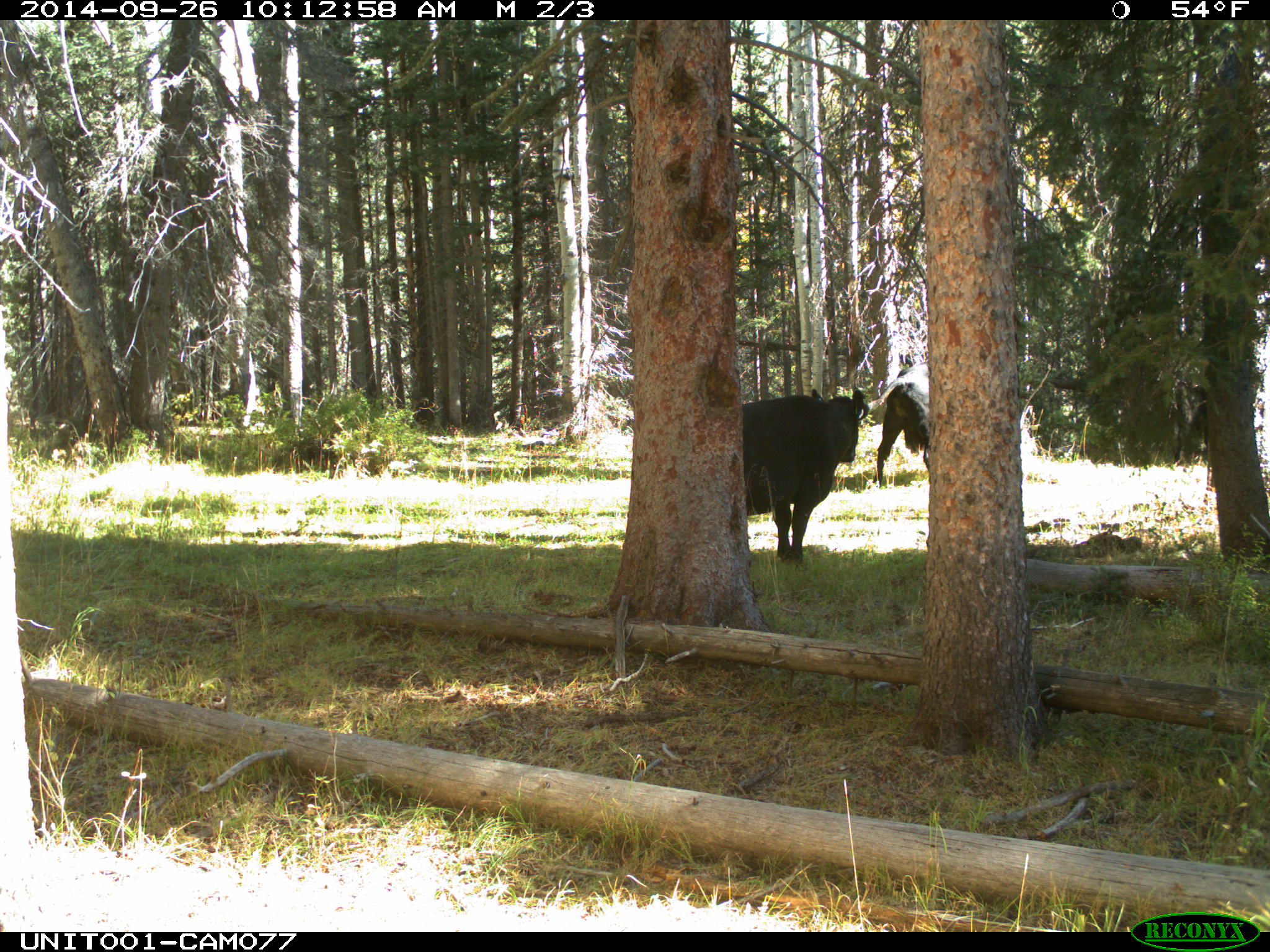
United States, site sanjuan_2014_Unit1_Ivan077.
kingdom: Animalia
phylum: Chordata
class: Mammalia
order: Artiodactyla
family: Bovidae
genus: Bos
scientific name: Bos taurus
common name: domestic cow